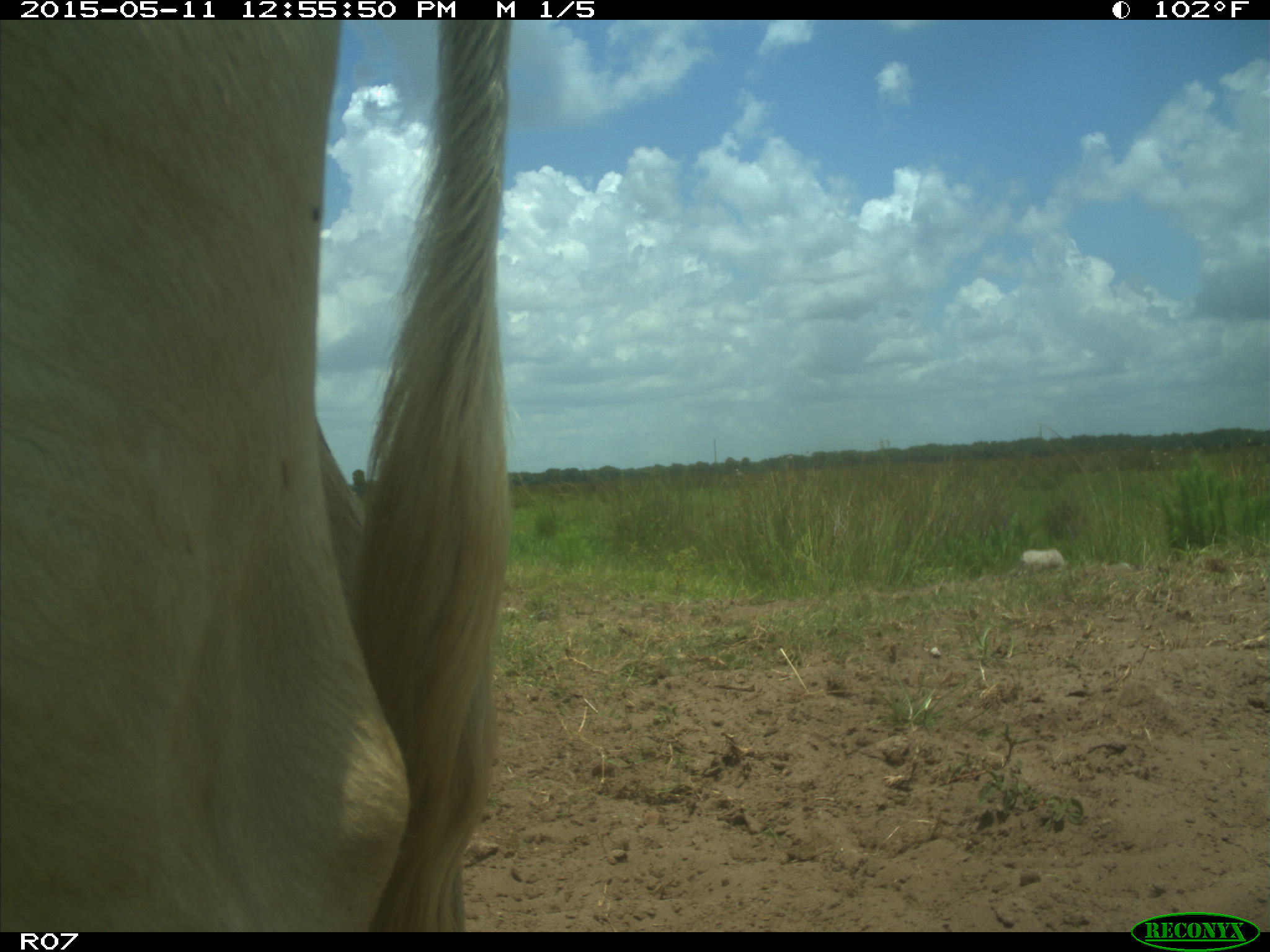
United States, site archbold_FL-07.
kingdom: Animalia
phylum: Chordata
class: Mammalia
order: Artiodactyla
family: Bovidae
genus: Bos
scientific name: Bos taurus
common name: domestic cow